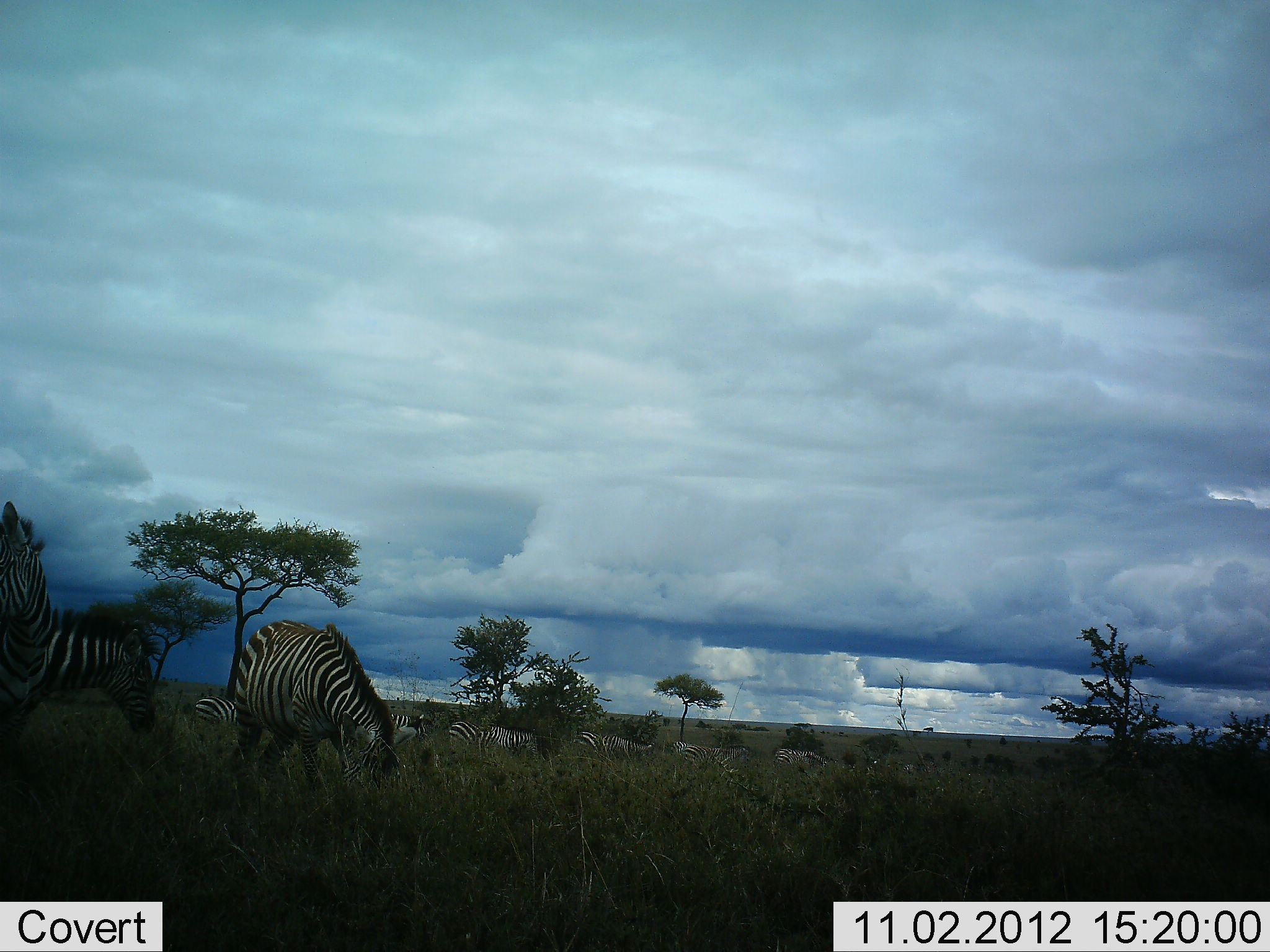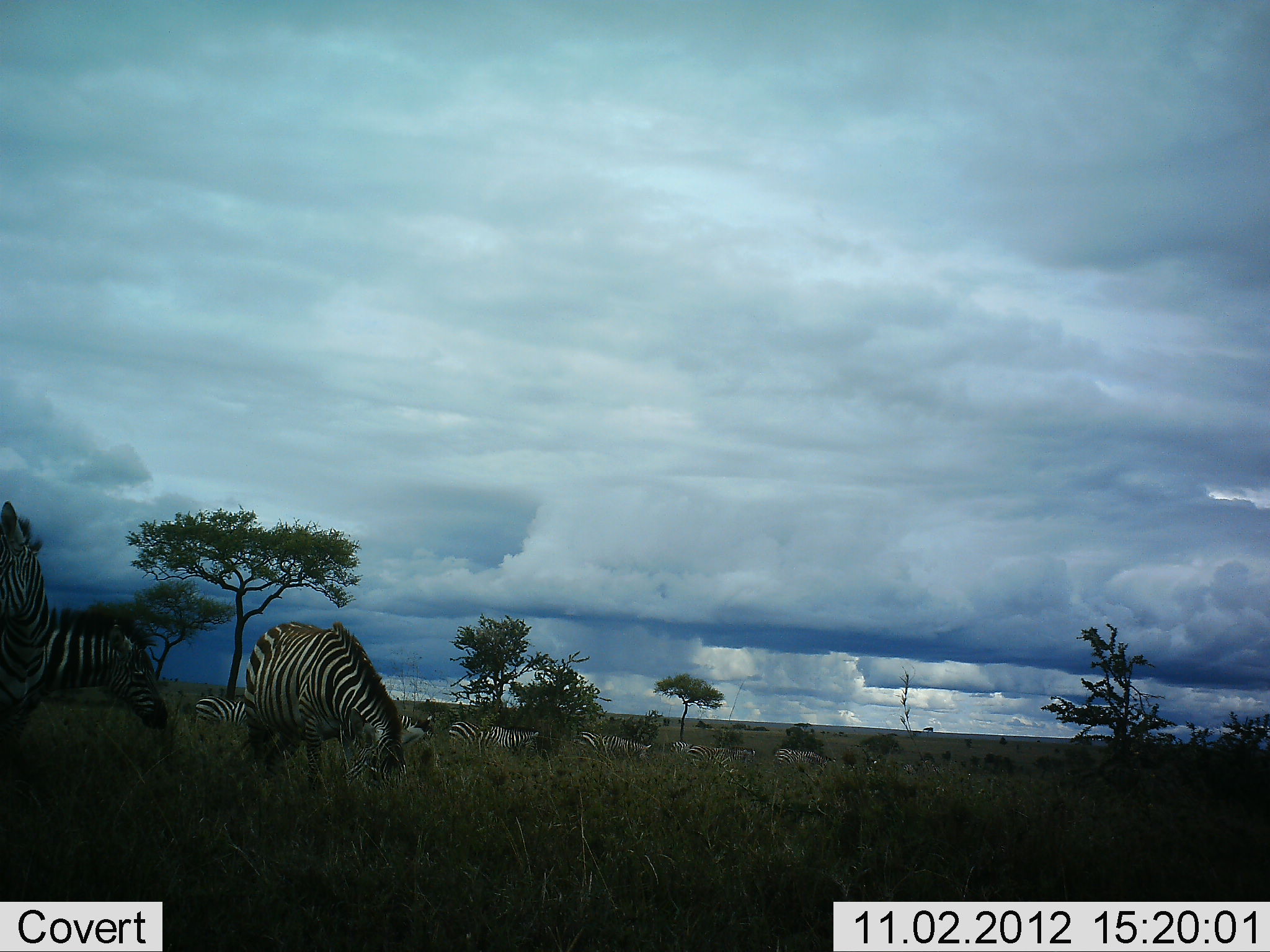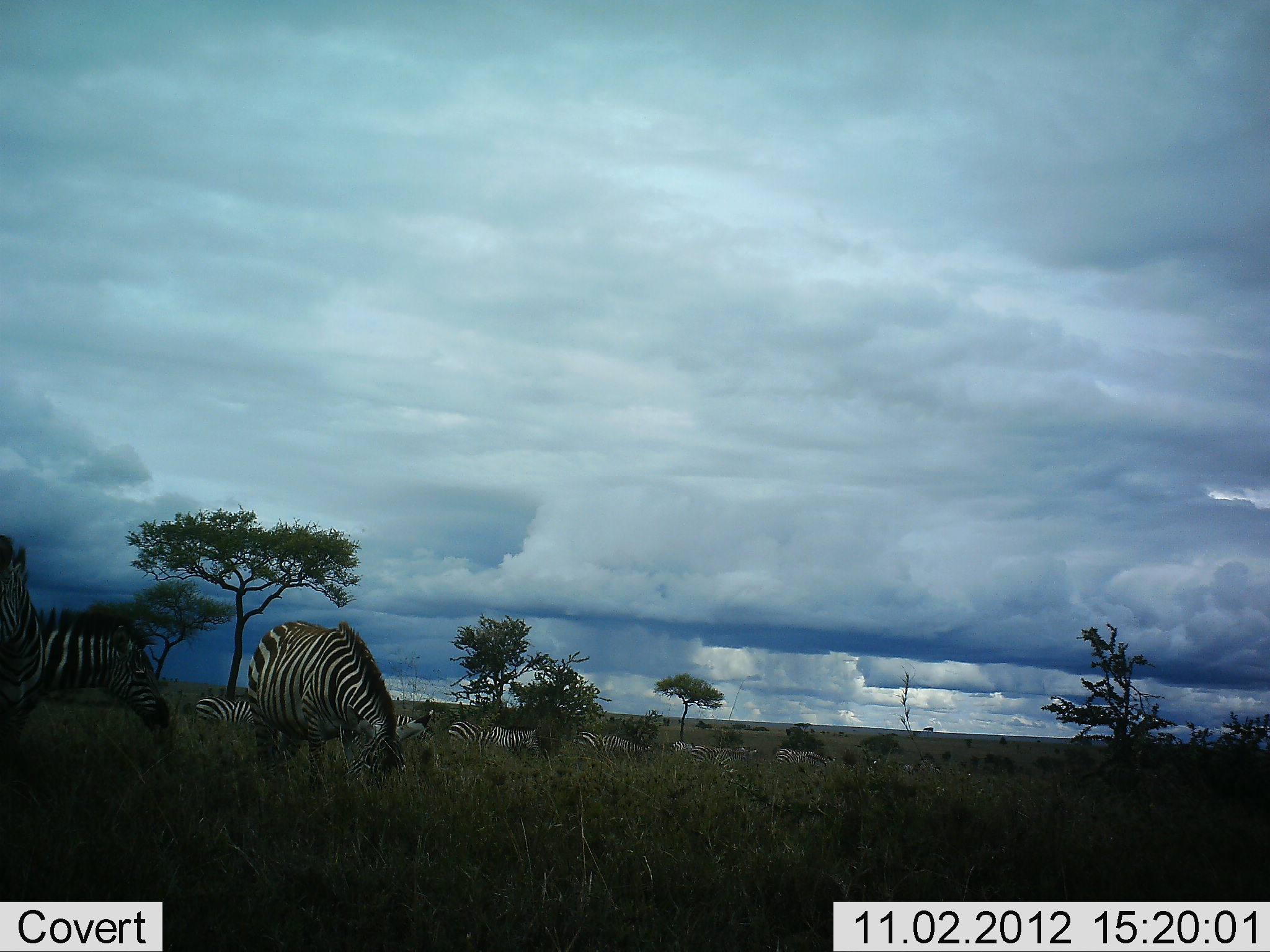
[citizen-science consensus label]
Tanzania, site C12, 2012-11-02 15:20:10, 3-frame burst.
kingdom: Animalia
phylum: Chordata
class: Mammalia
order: Perissodactyla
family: Equidae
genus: Equus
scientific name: Equus quagga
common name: plains zebra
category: zebra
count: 11-50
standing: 55%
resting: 9%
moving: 9%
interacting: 0%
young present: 9%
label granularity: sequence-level